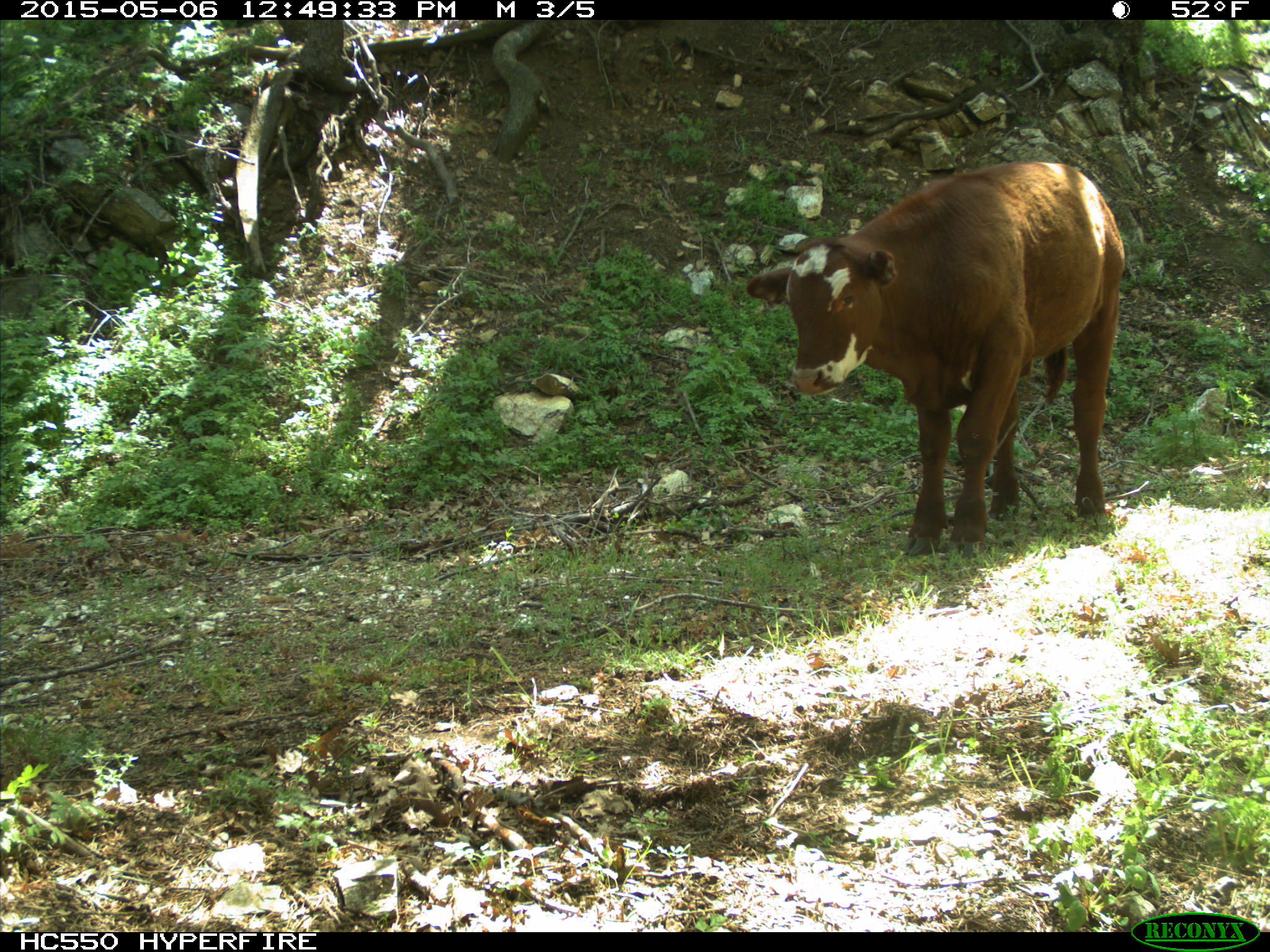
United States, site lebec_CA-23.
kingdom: Animalia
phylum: Chordata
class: Mammalia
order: Artiodactyla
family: Bovidae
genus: Bos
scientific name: Bos taurus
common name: domestic cow